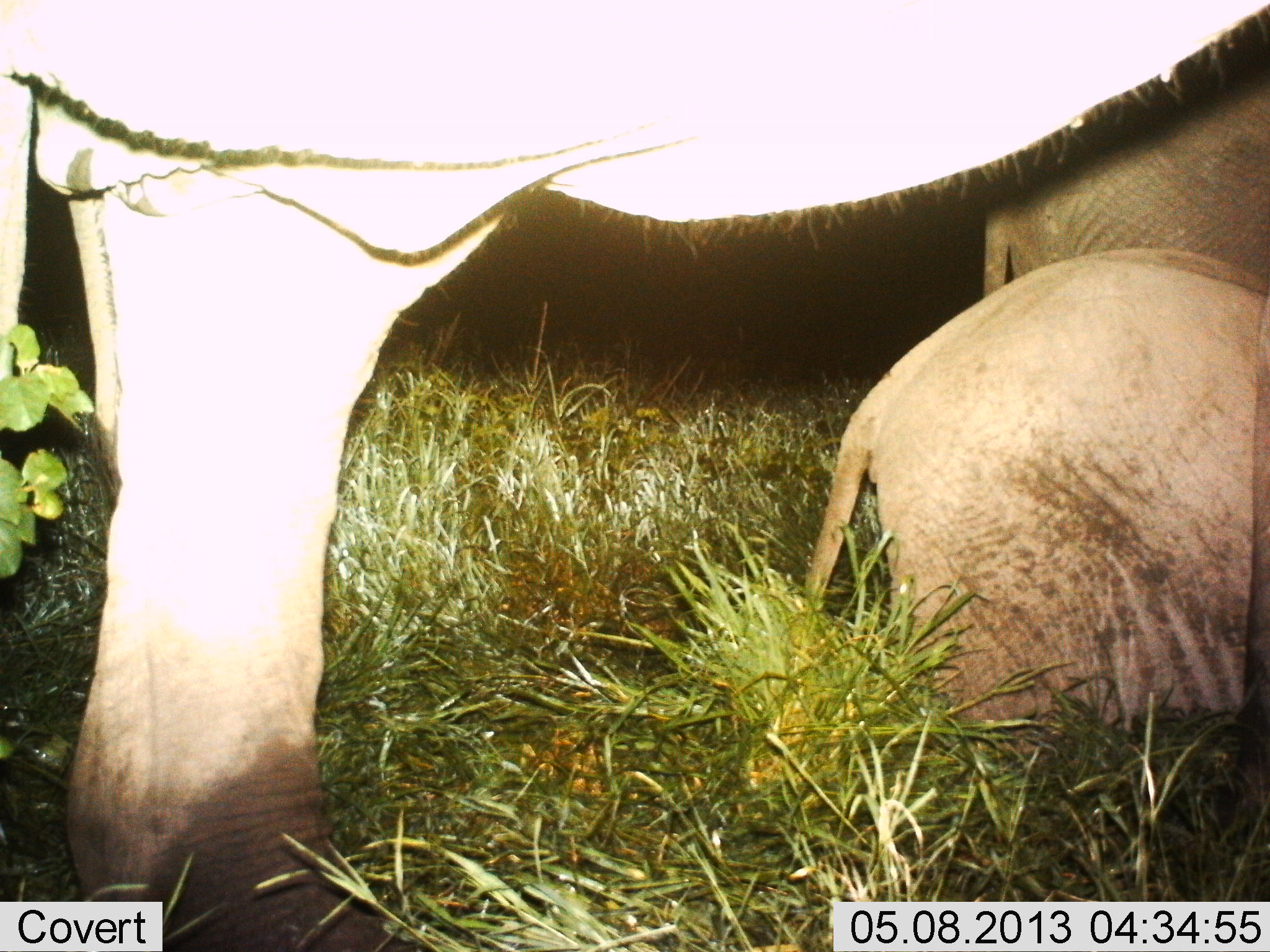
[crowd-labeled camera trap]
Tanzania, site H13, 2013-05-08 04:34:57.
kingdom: Animalia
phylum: Chordata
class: Mammalia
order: Proboscidea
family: Elephantidae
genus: Loxodonta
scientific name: Loxodonta africana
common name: african bush elephant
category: elephant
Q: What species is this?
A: Elephant (african bush elephant) (Loxodonta africana).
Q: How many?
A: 3.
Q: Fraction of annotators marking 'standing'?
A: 83%.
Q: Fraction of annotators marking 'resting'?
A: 13%.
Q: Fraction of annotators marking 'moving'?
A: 13%.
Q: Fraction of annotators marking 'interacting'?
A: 4%.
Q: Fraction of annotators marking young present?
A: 87%.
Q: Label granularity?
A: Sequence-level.